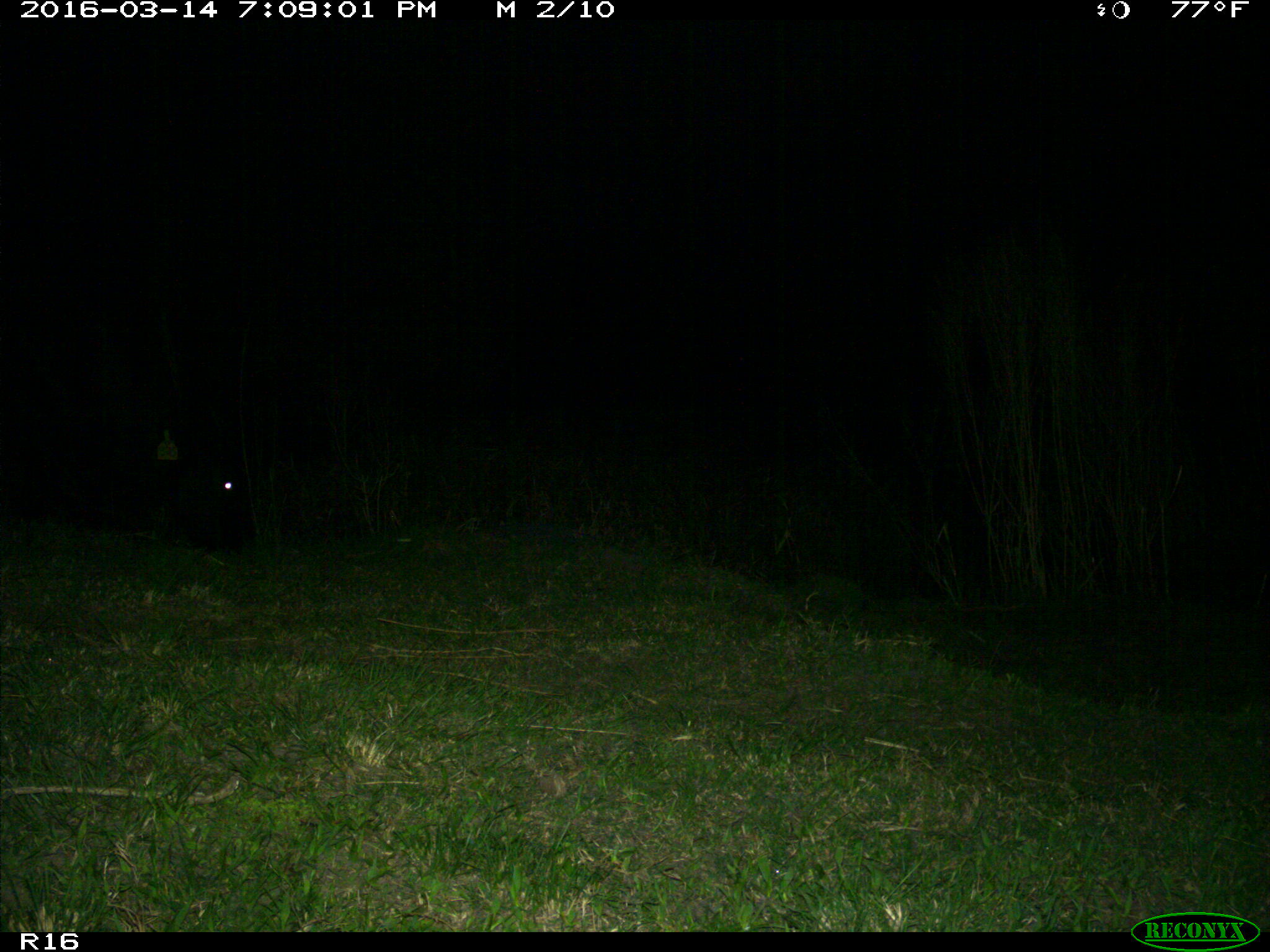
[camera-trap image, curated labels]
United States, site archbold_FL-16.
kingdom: Animalia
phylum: Chordata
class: Mammalia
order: Artiodactyla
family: Bovidae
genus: Bos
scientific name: Bos taurus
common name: domestic cow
Bos taurus (domestic cow).